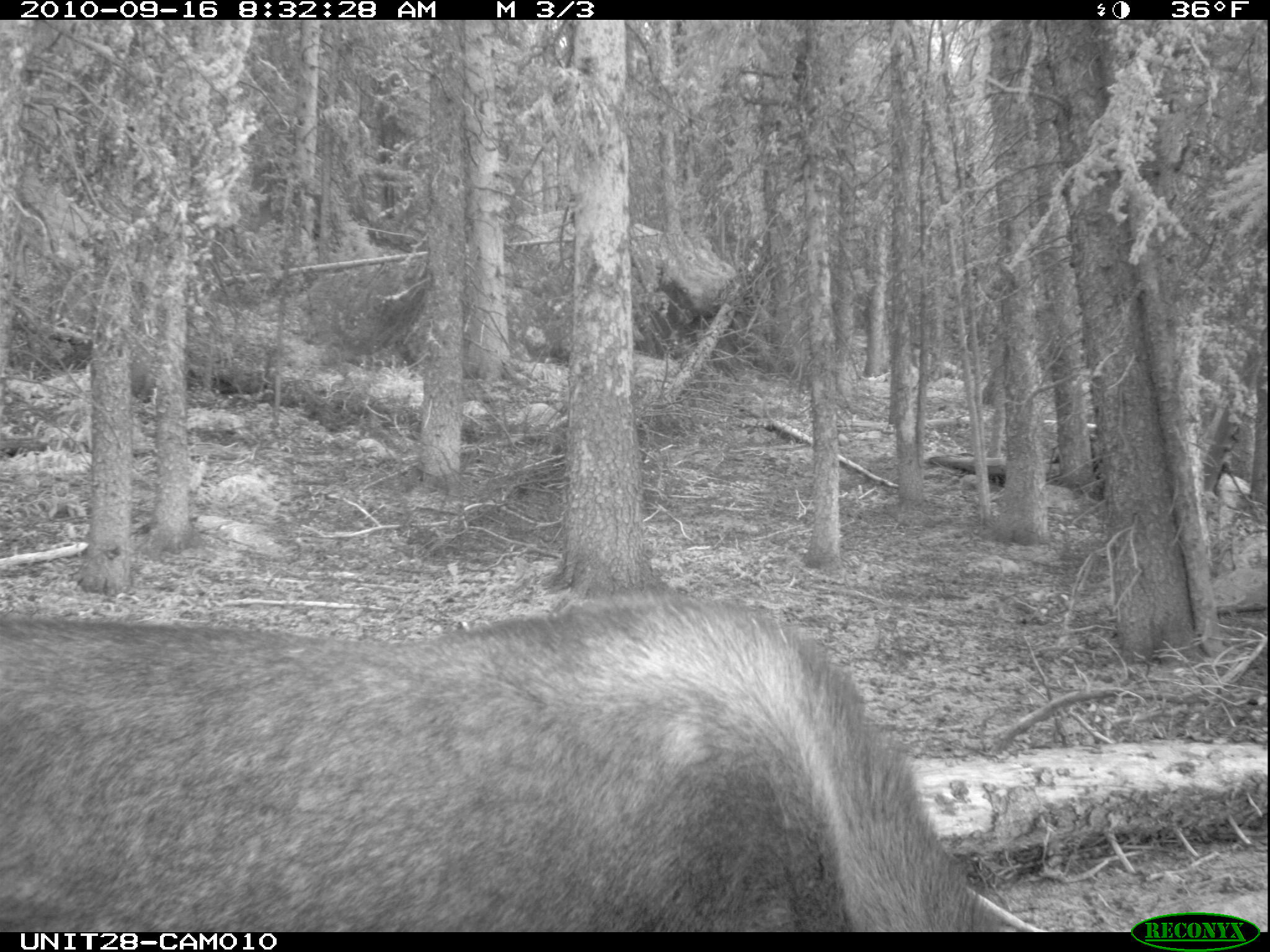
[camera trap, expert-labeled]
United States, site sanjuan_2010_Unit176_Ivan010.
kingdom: Animalia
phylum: Chordata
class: Mammalia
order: Artiodactyla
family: Cervidae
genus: Alces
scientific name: Alces alces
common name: moose